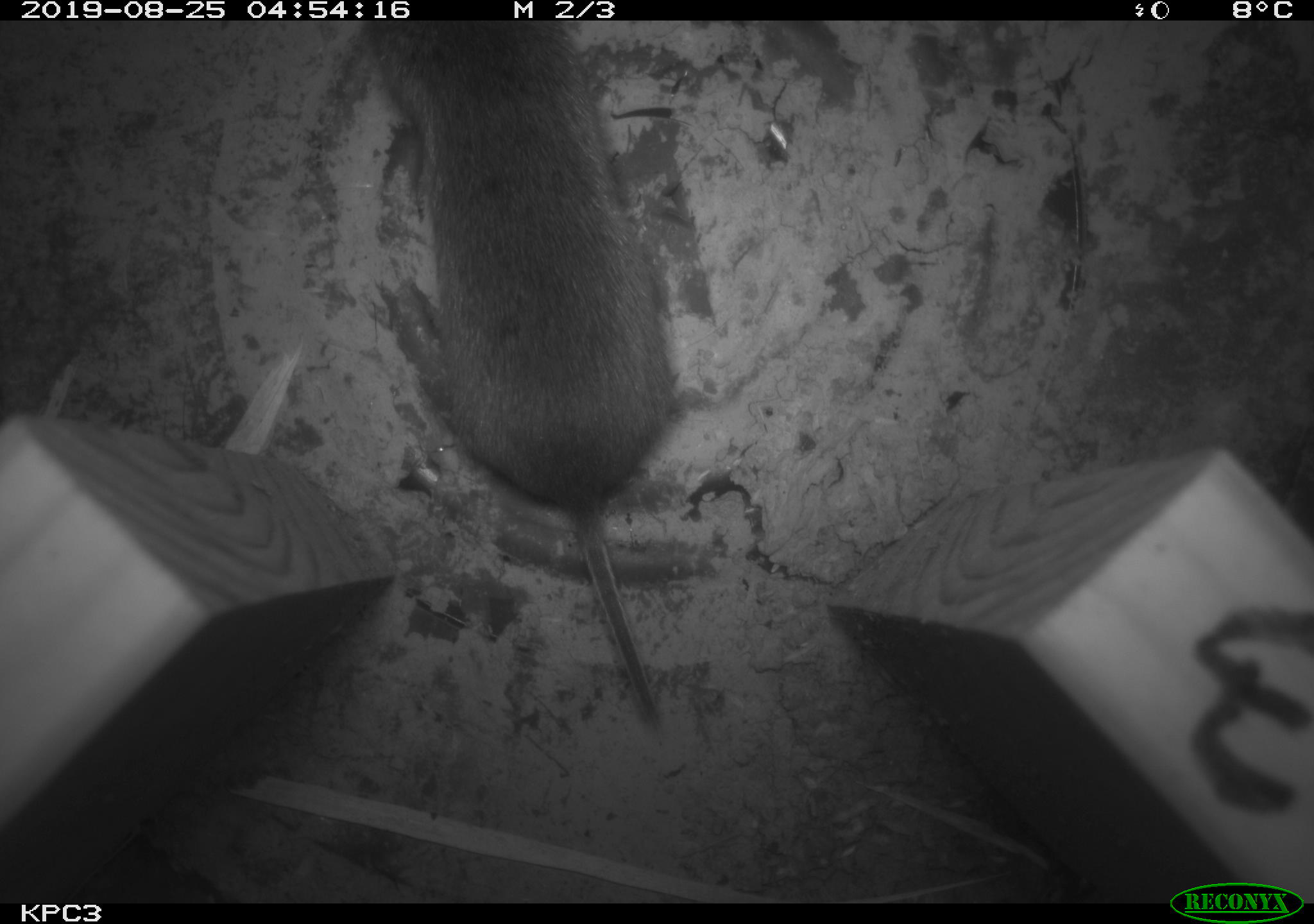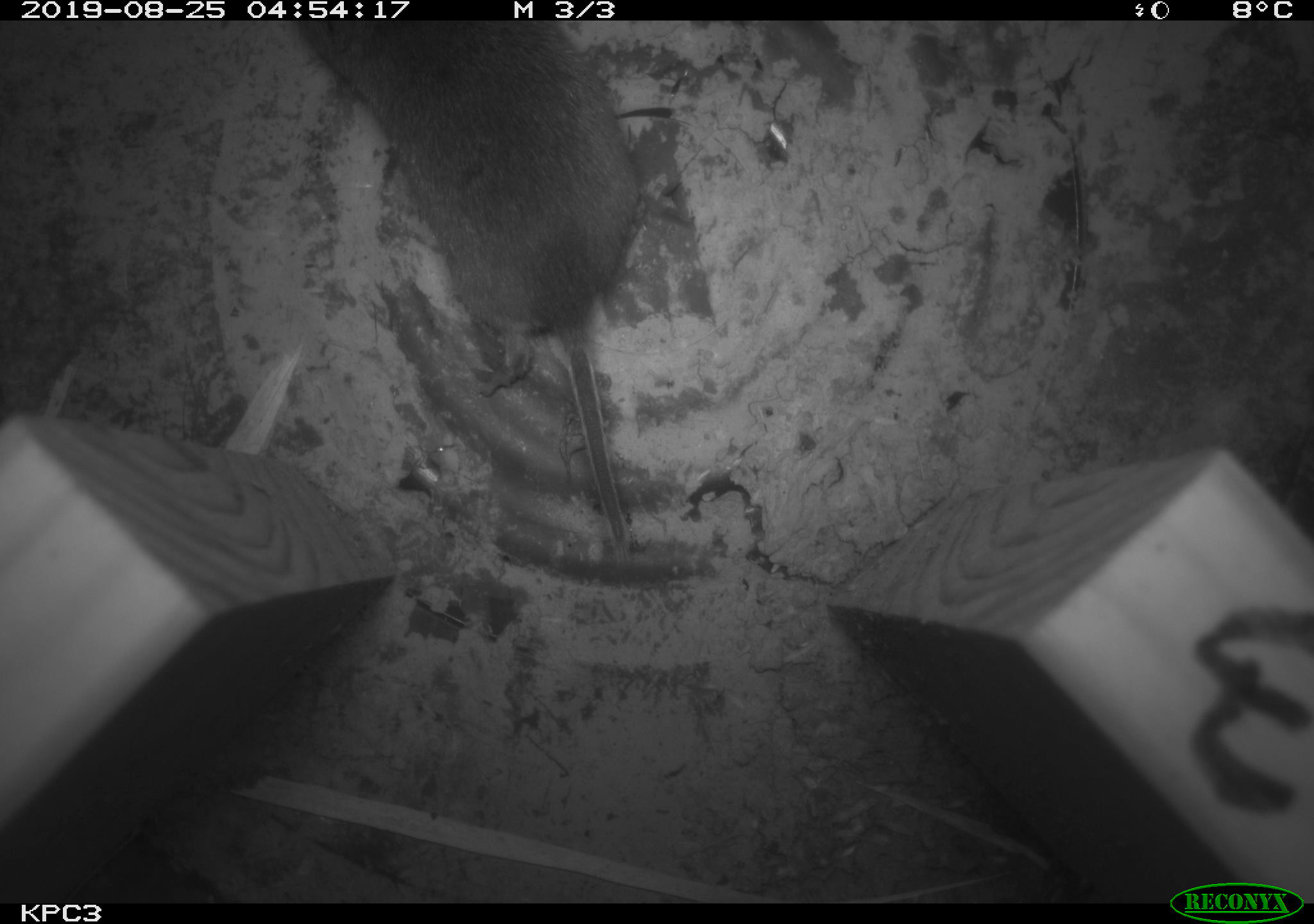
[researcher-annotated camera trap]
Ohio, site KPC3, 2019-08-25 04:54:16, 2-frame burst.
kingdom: Animalia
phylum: Chordata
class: Mammalia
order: Rodentia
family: Cricetidae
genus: Microtus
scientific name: Microtus pennsylvanicus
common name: meadow vole